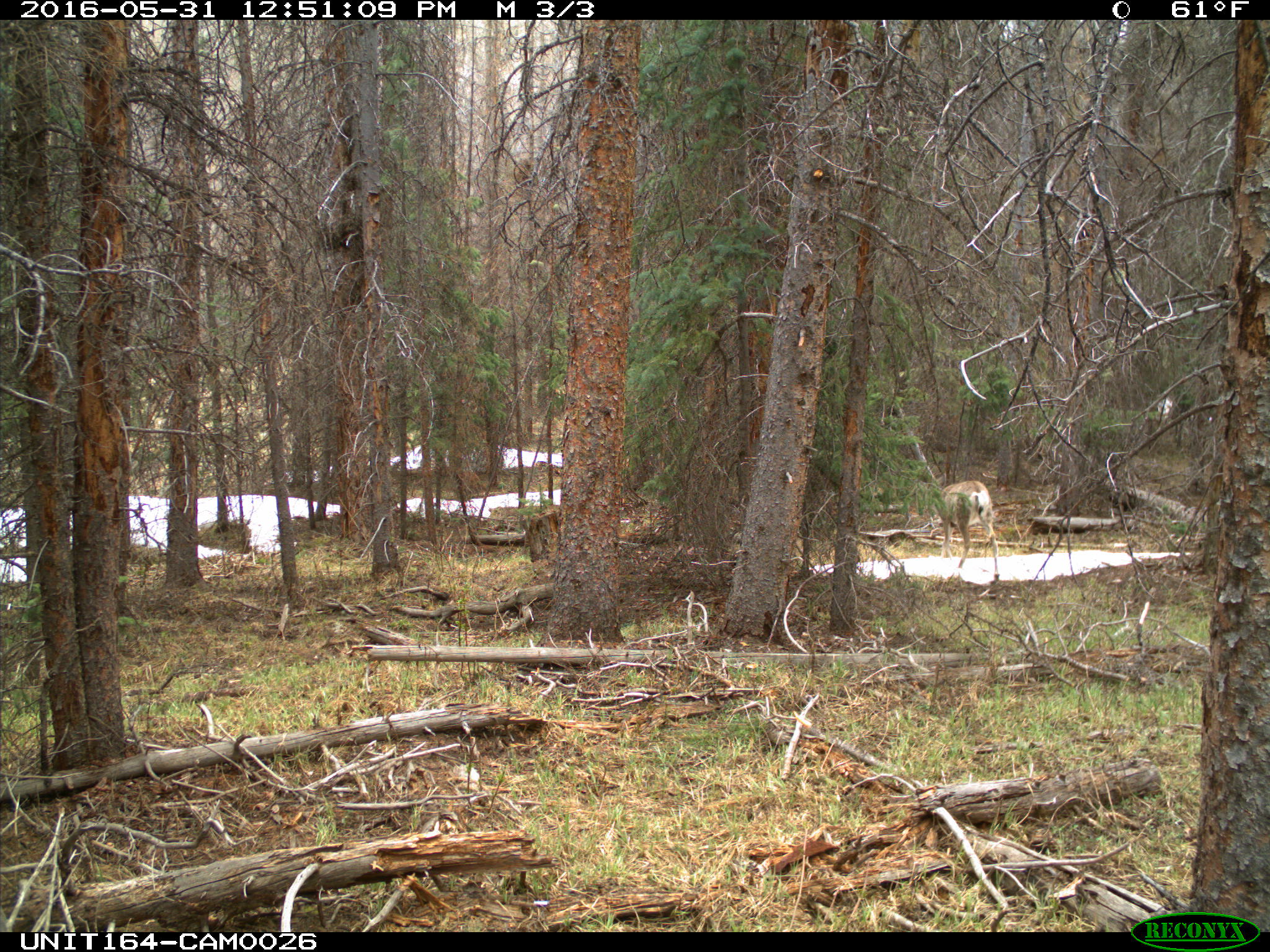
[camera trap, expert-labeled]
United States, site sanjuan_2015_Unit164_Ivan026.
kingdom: Animalia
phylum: Chordata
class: Mammalia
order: Artiodactyla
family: Cervidae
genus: Odocoileus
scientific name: Odocoileus hemionus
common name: mule deer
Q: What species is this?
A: Odocoileus hemionus (mule deer).